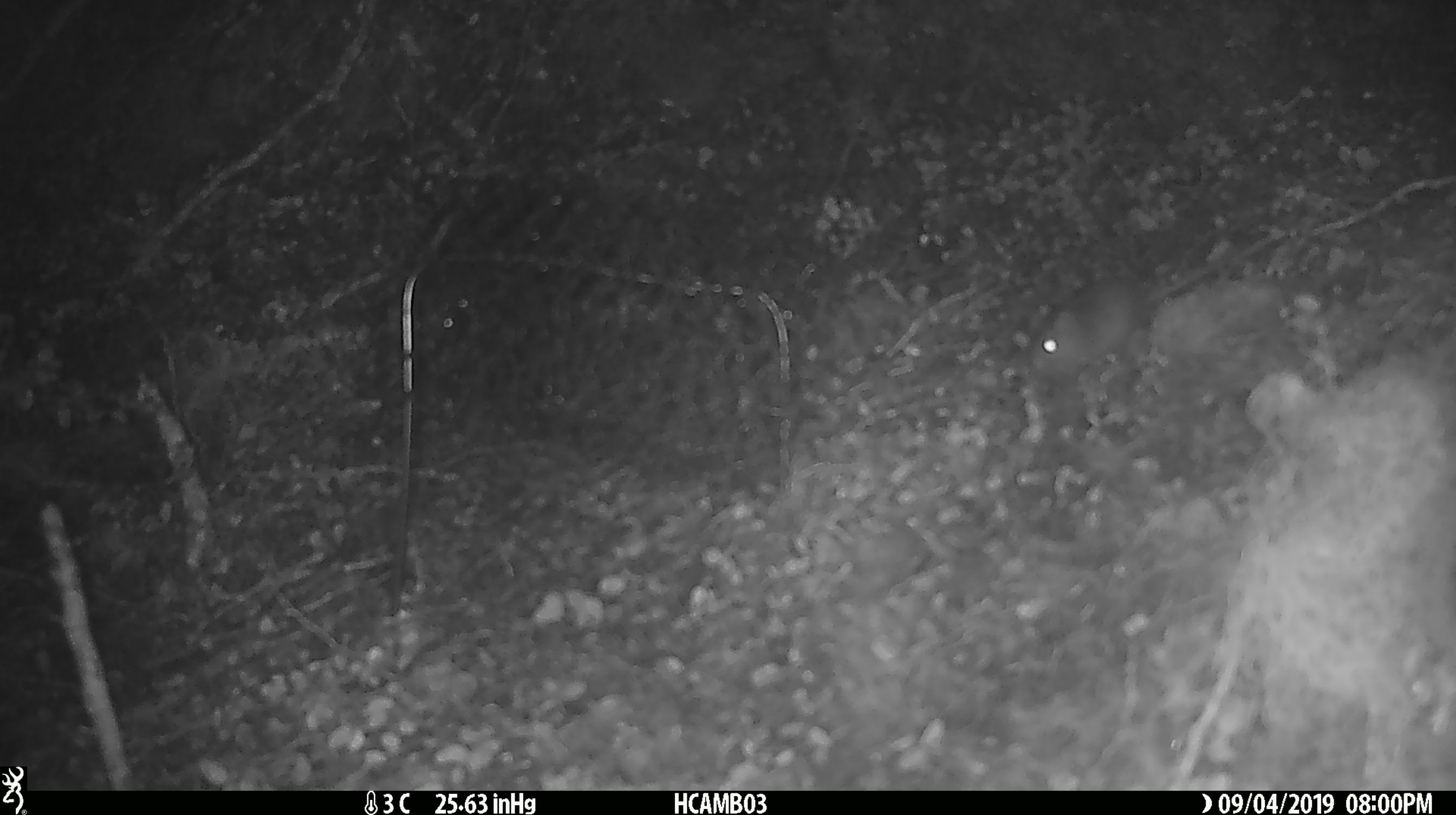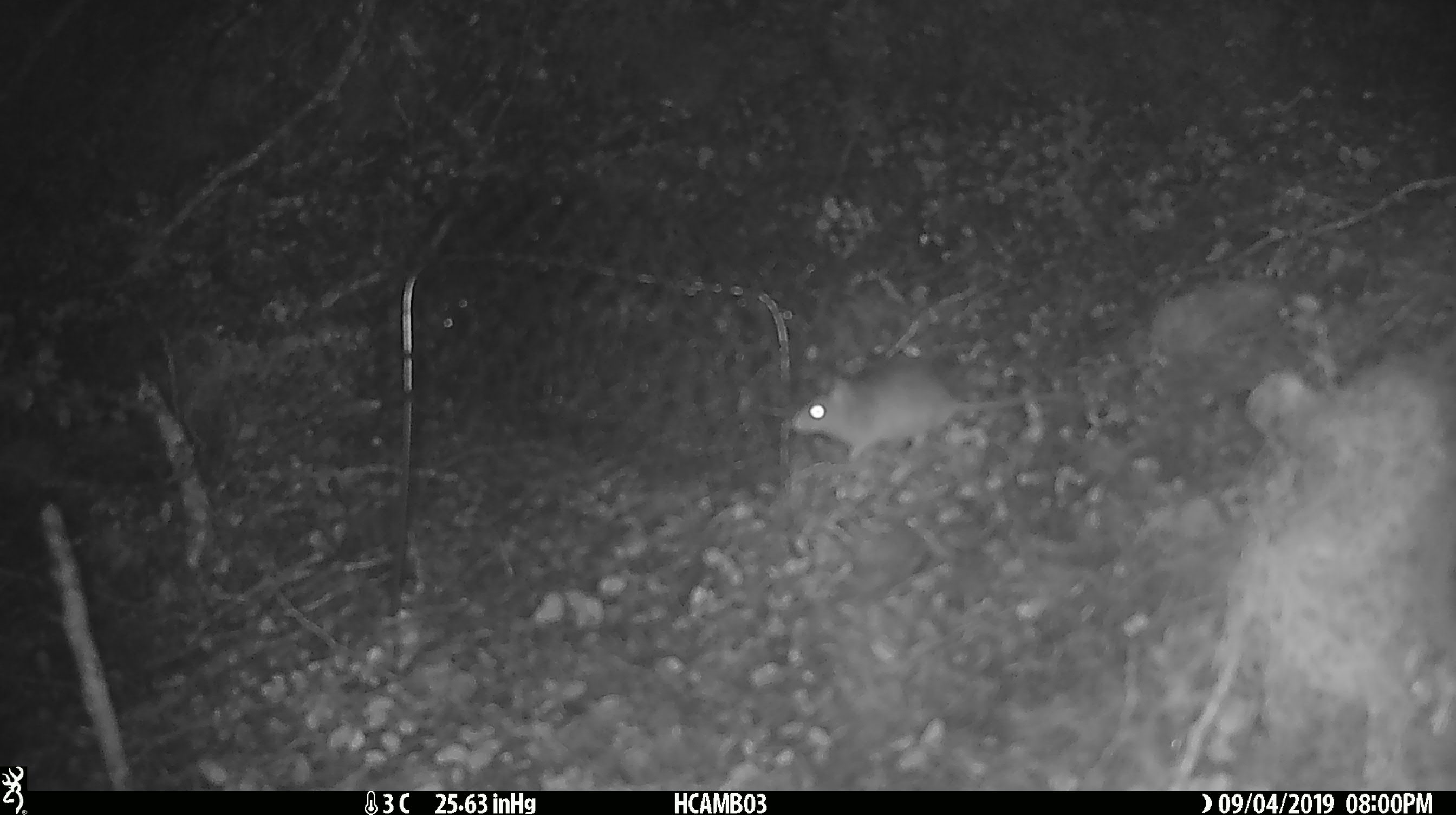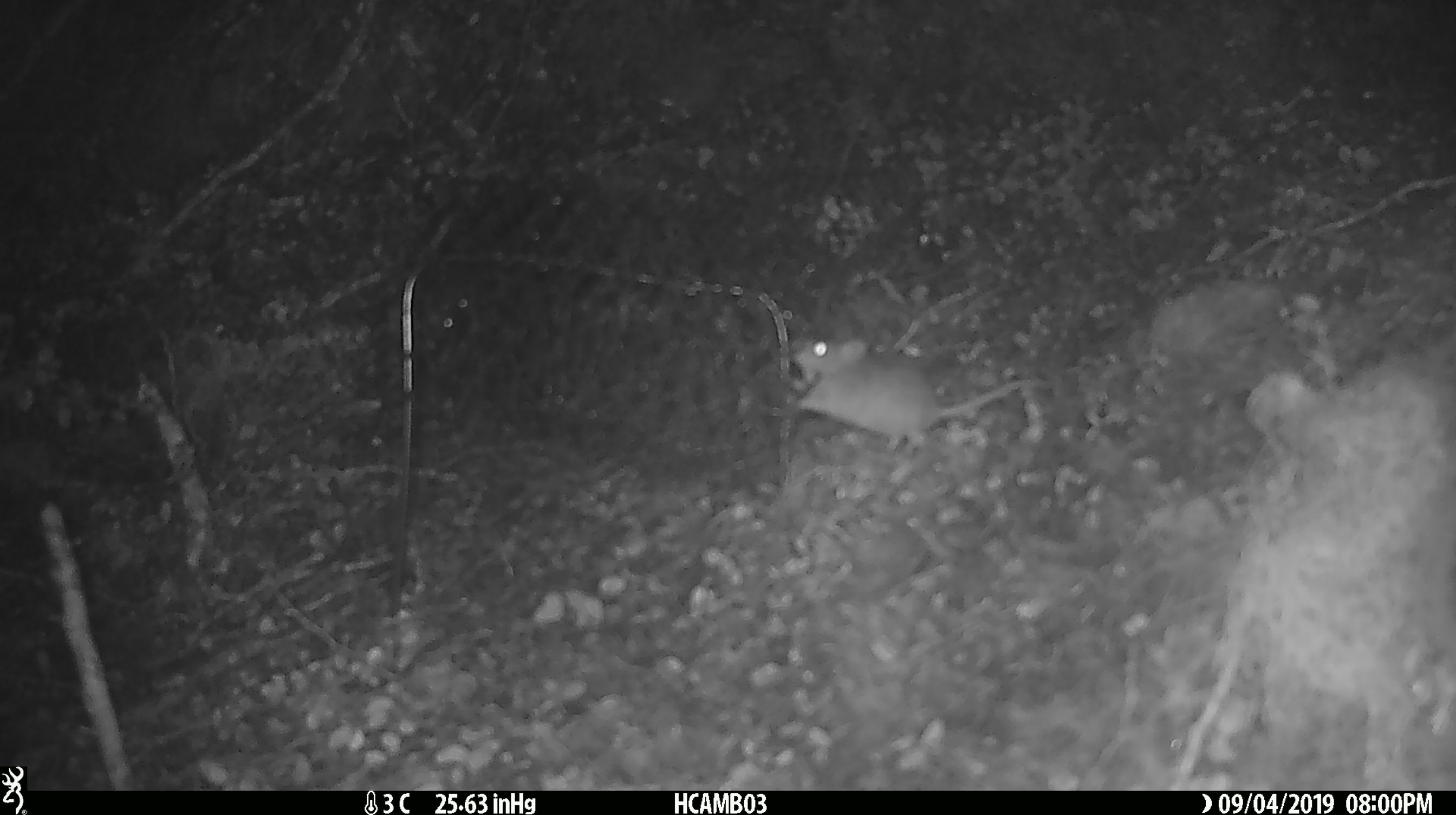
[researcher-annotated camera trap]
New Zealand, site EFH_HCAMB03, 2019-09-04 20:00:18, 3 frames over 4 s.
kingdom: Animalia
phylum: Chordata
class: Mammalia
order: Rodentia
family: Muridae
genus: Mus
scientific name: Mus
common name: mouse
Mouse (Mus).